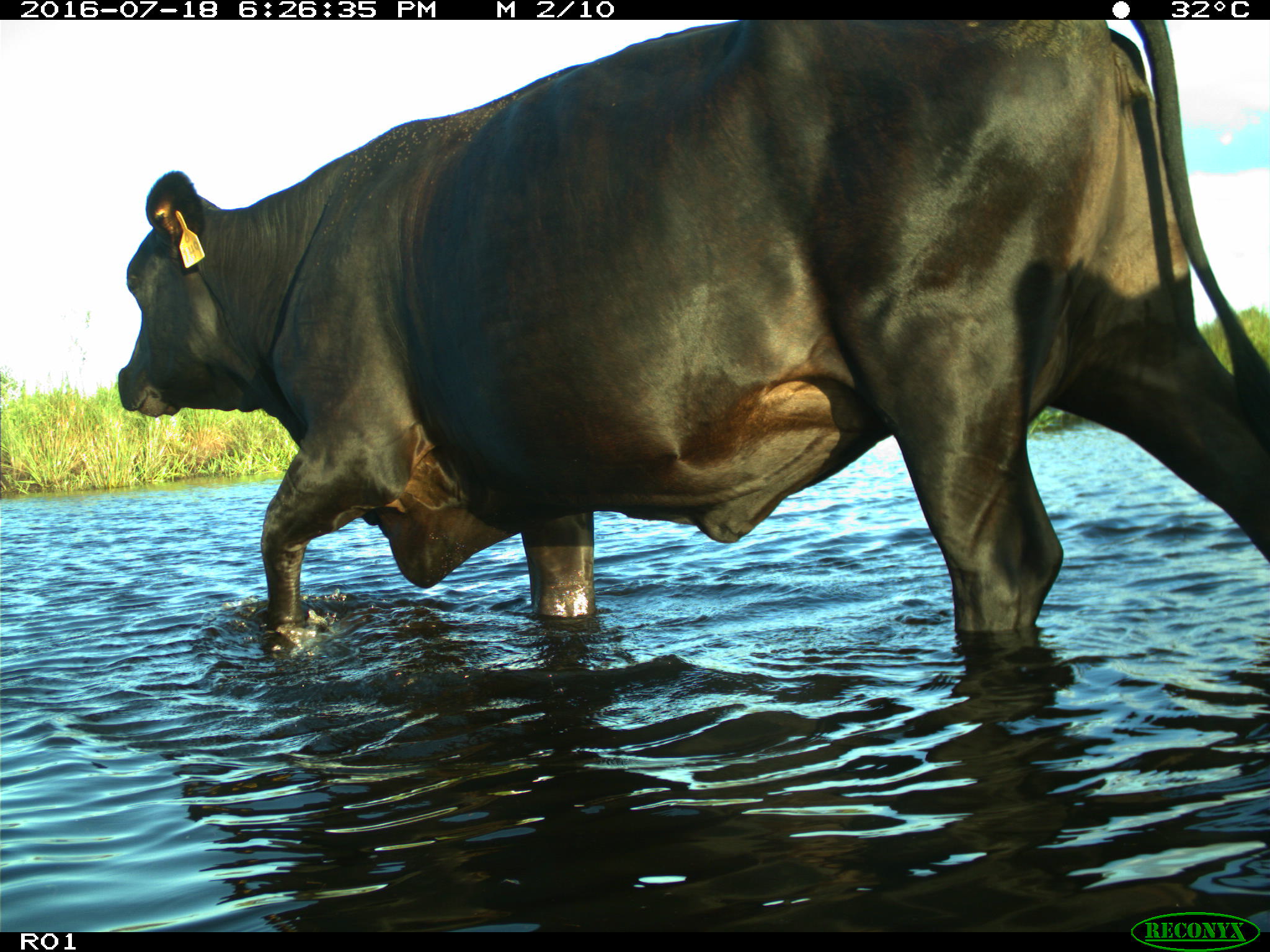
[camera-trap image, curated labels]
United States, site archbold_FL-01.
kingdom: Animalia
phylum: Chordata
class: Mammalia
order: Artiodactyla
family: Bovidae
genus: Bos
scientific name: Bos taurus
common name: domestic cow